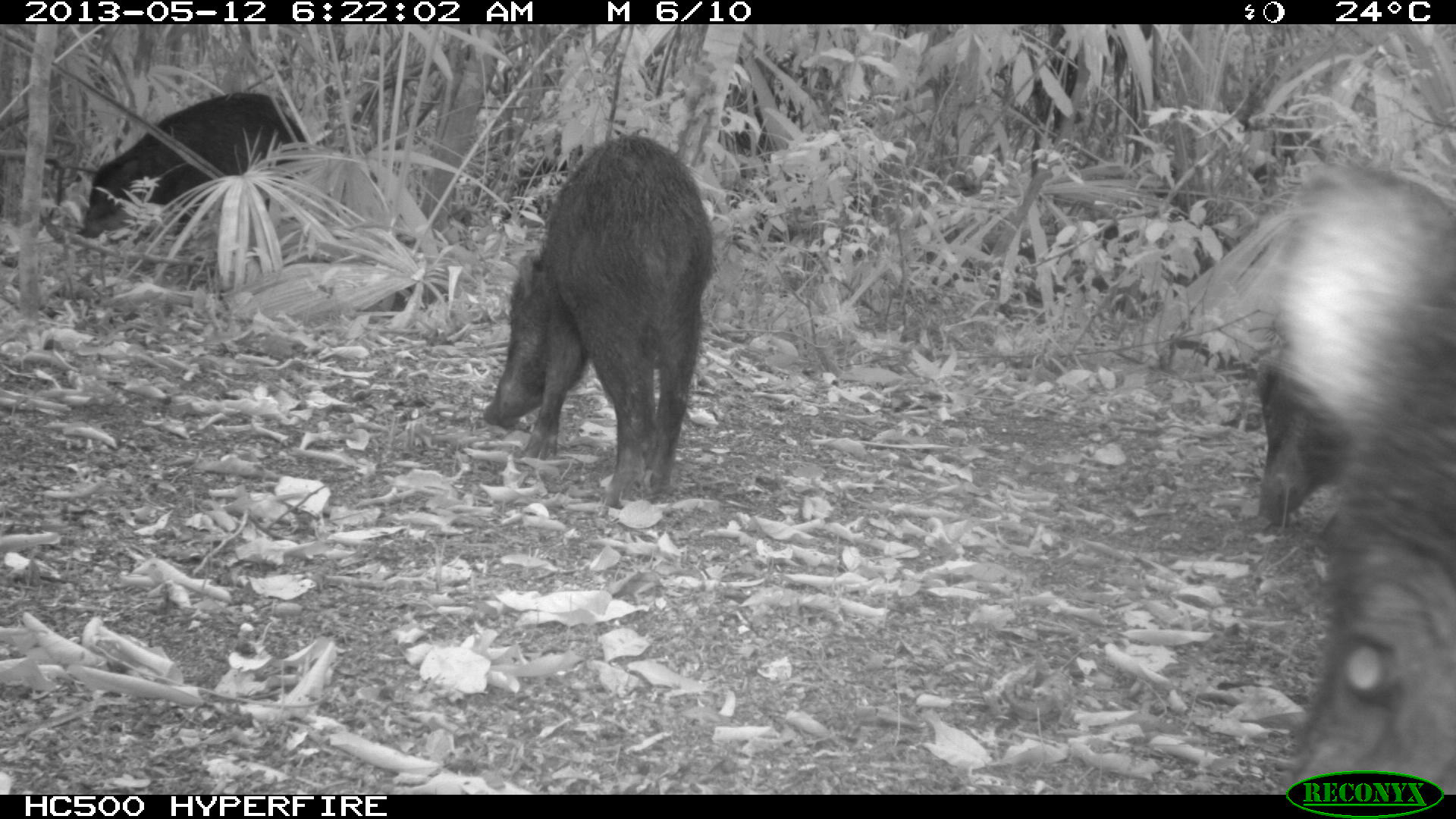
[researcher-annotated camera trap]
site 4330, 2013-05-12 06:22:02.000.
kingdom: Animalia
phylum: Chordata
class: Mammalia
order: Artiodactyla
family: Tayassuidae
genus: Tayassu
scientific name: Tayassu pecari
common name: white-lipped peccary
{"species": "Tayassu pecari (white-lipped peccary)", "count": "5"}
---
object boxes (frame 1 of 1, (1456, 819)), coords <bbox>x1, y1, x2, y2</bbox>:
tayassu pecari: <bbox>1162, 156, 1456, 794</bbox>; <bbox>482, 131, 716, 511</bbox>; <bbox>81, 90, 308, 235</bbox>; <bbox>1249, 343, 1356, 540</bbox>